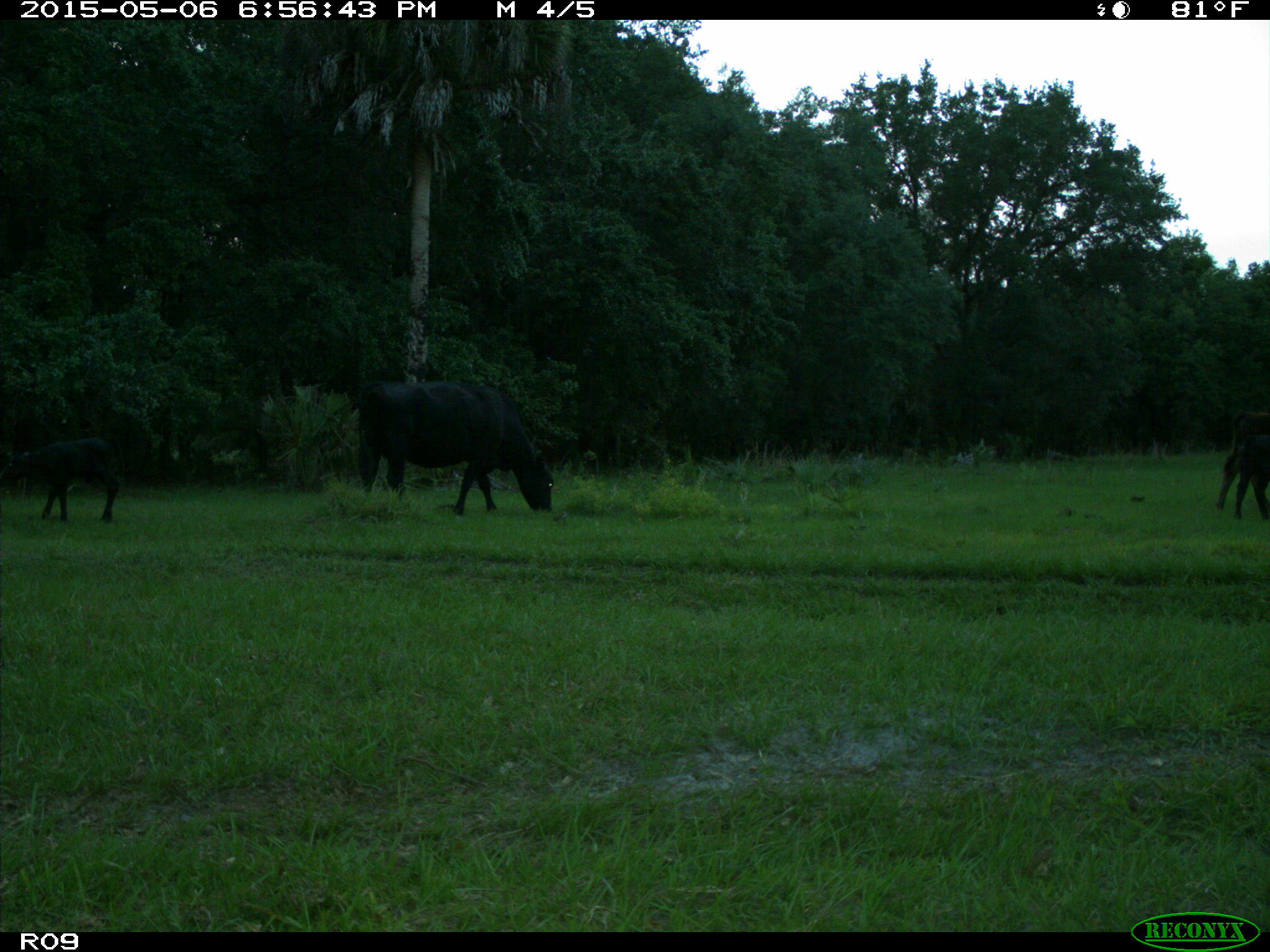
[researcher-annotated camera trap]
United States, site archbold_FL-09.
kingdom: Animalia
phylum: Chordata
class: Mammalia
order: Artiodactyla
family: Bovidae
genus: Bos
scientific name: Bos taurus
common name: domestic cow